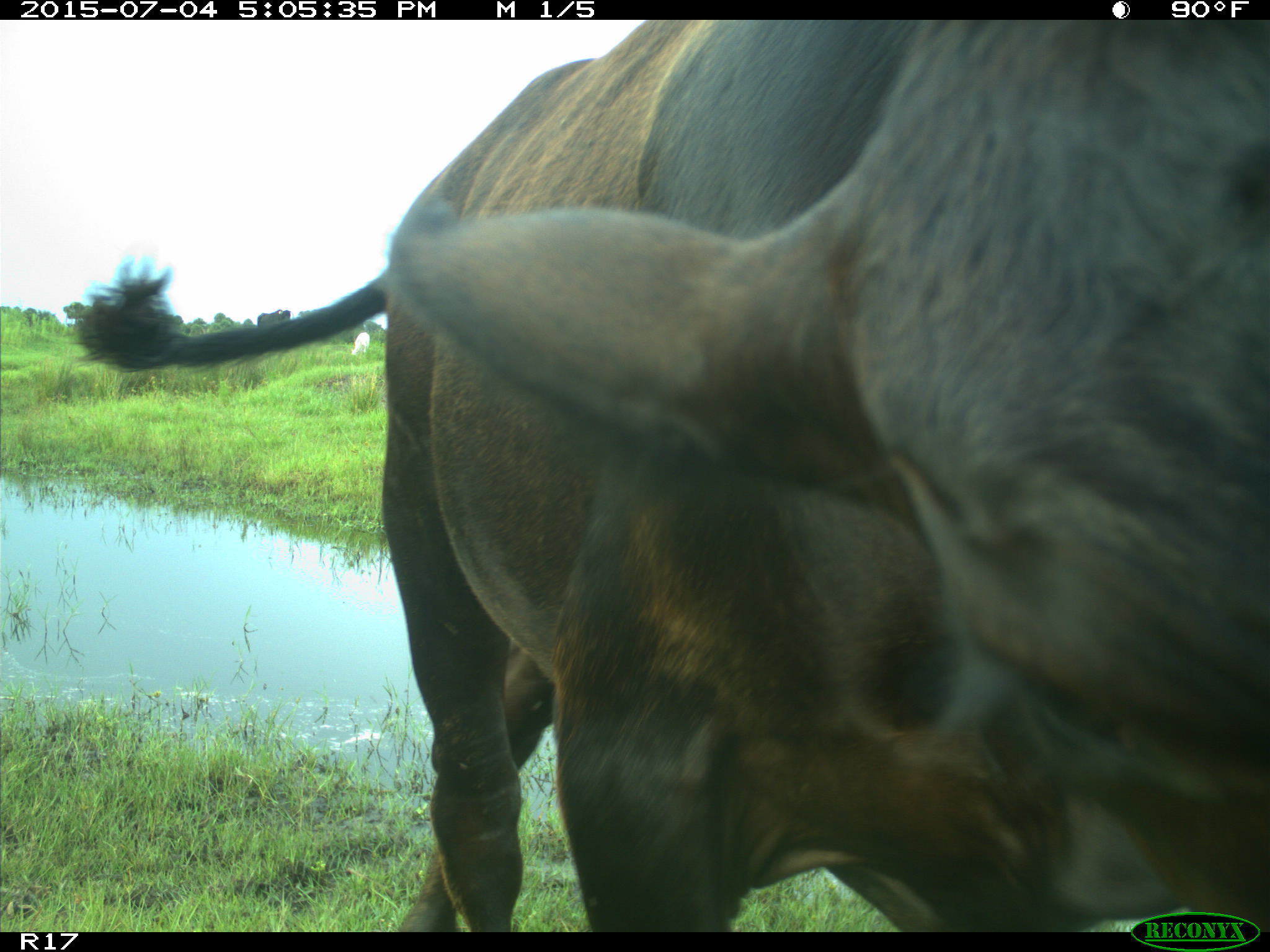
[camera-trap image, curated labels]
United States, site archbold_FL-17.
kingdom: Animalia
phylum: Chordata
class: Mammalia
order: Artiodactyla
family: Bovidae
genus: Bos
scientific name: Bos taurus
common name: domestic cow